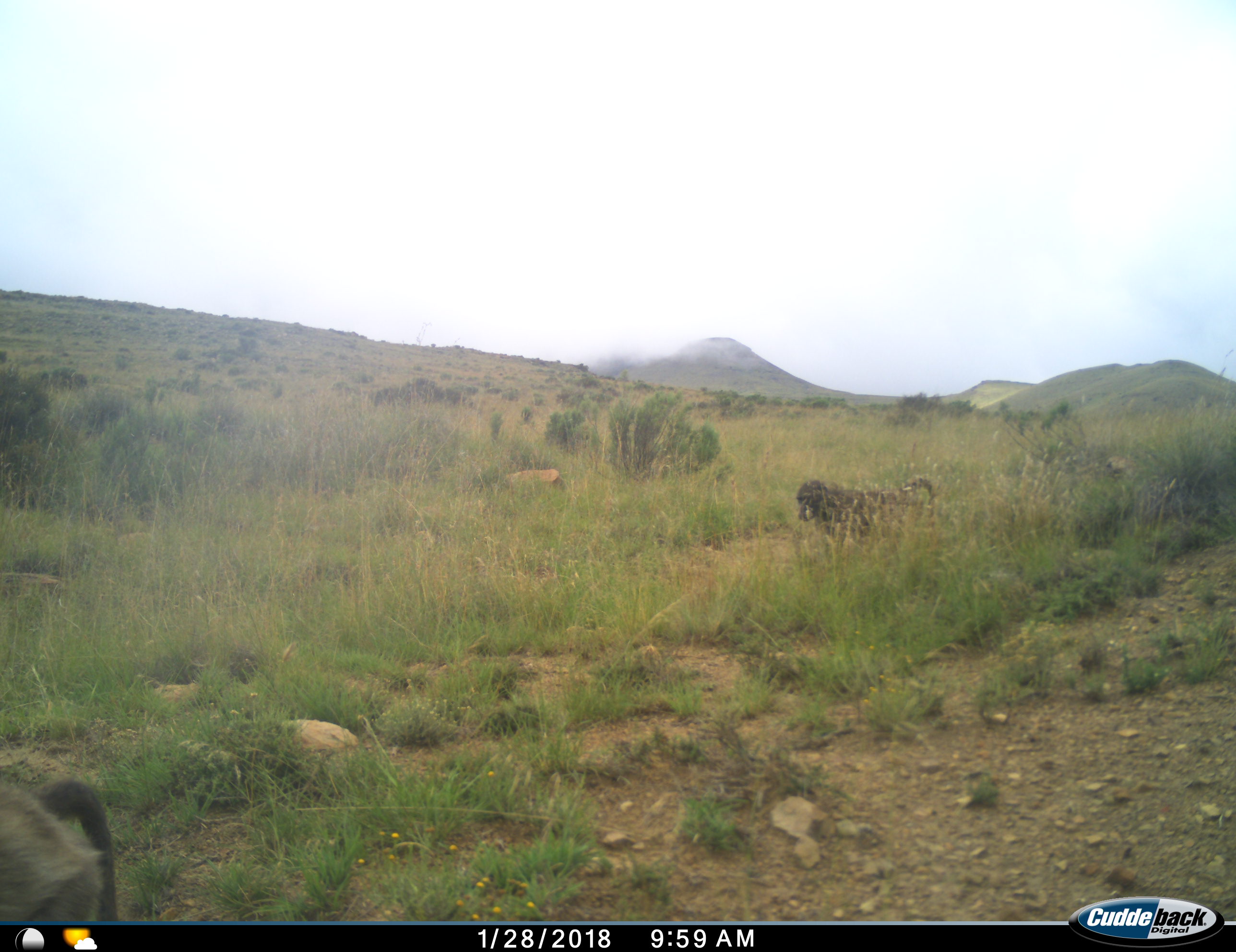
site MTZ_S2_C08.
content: unidentified animal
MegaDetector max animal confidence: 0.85